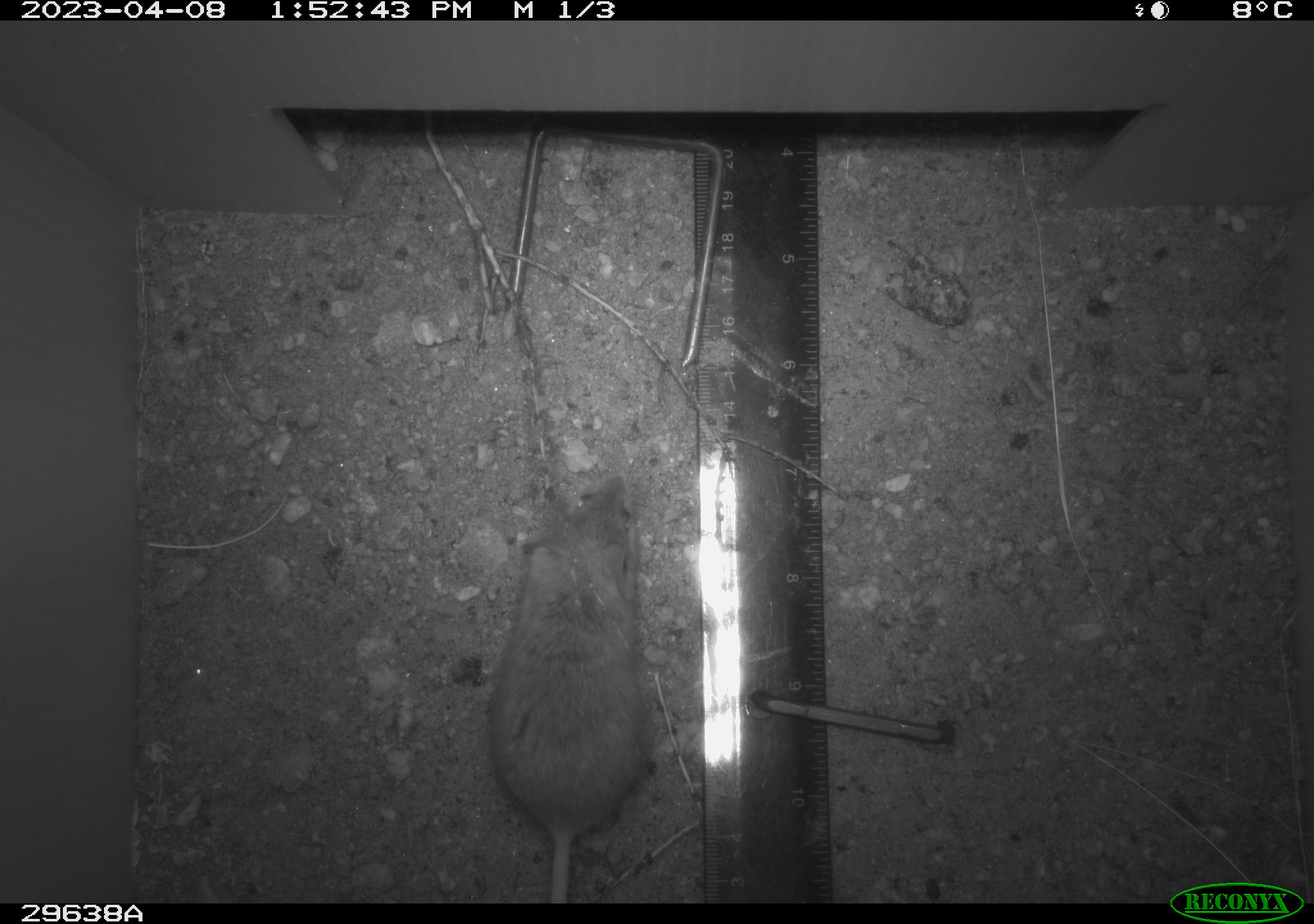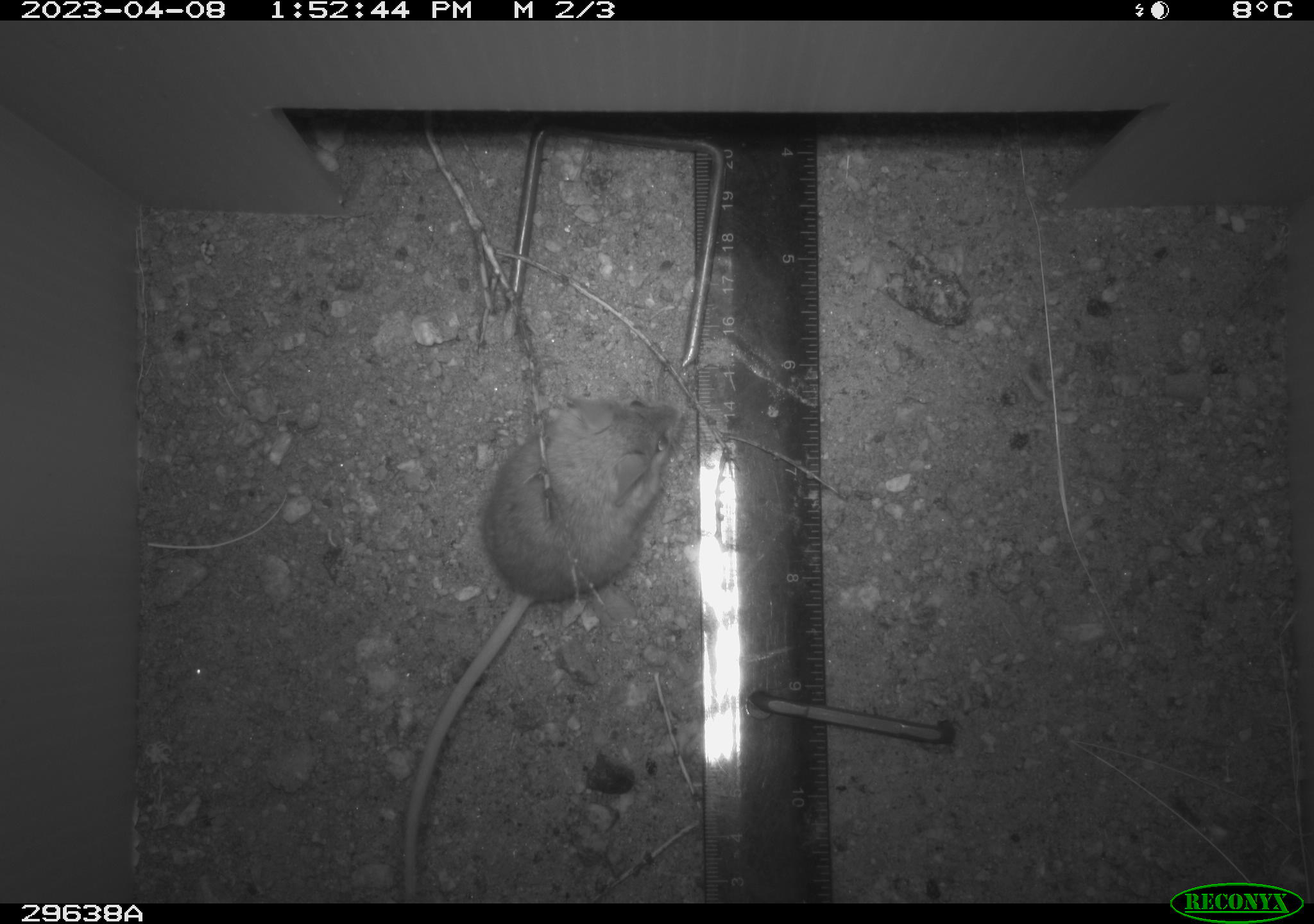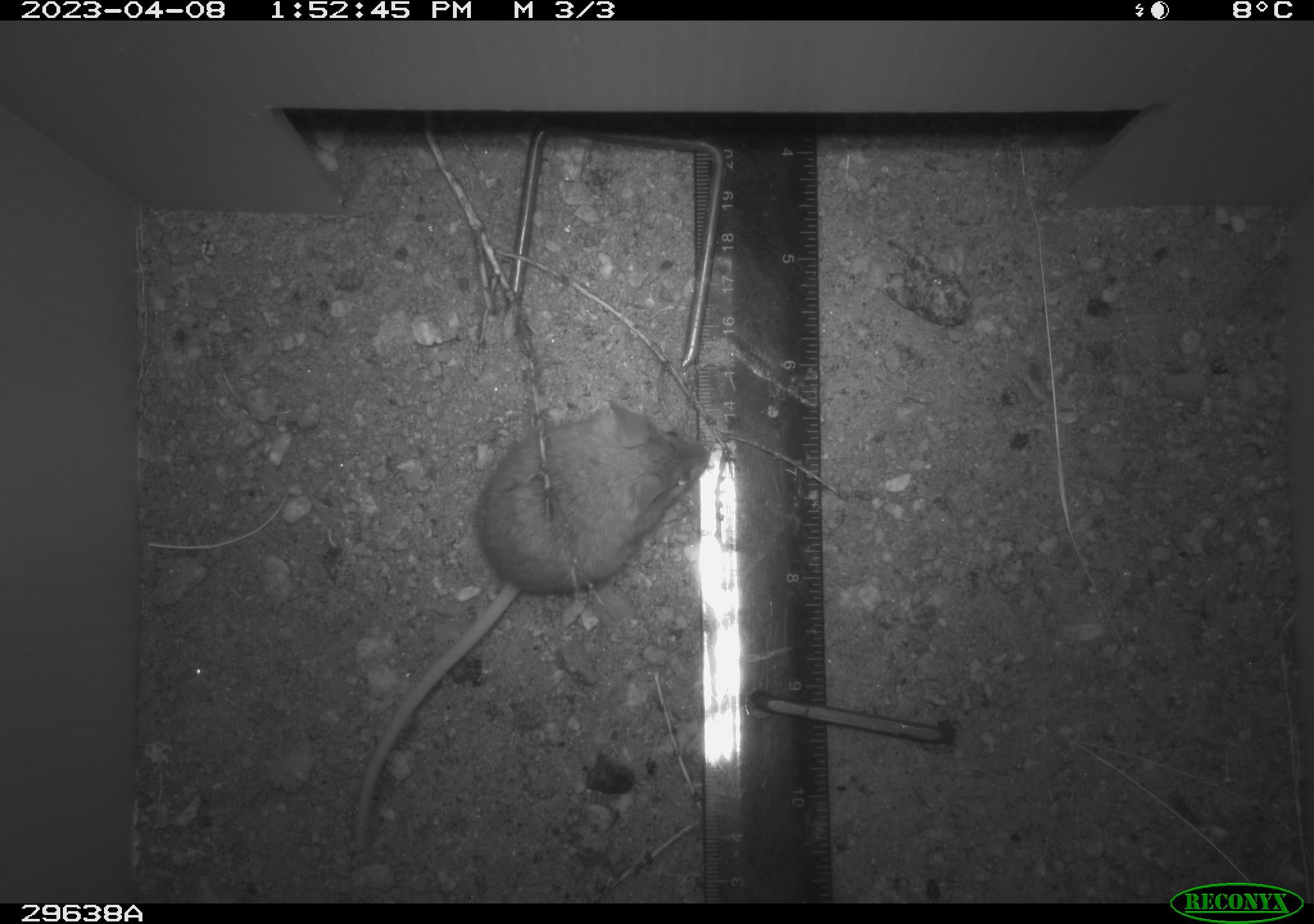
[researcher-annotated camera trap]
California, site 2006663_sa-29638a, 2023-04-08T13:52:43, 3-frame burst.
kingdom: Animalia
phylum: Chordata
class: Mammalia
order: Rodentia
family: Cricetidae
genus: Peromyscus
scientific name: Peromyscus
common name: deer mice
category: peromyscus species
Peromyscus species (deer mice) (Peromyscus).